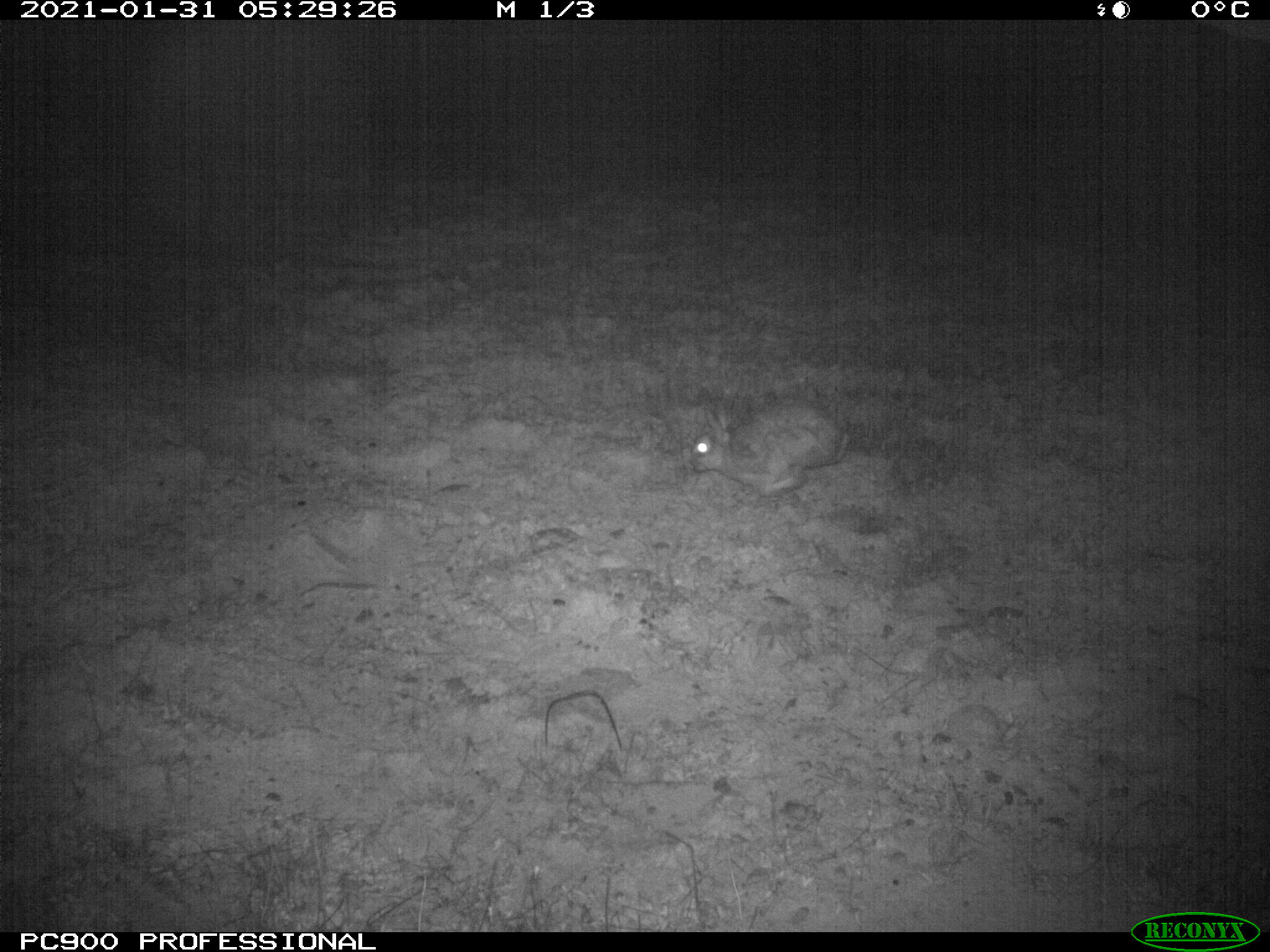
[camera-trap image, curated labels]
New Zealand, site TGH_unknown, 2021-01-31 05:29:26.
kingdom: Animalia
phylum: Chordata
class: Mammalia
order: Lagomorpha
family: Leporidae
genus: Oryctolagus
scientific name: Oryctolagus cuniculus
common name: european rabbit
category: rabbit